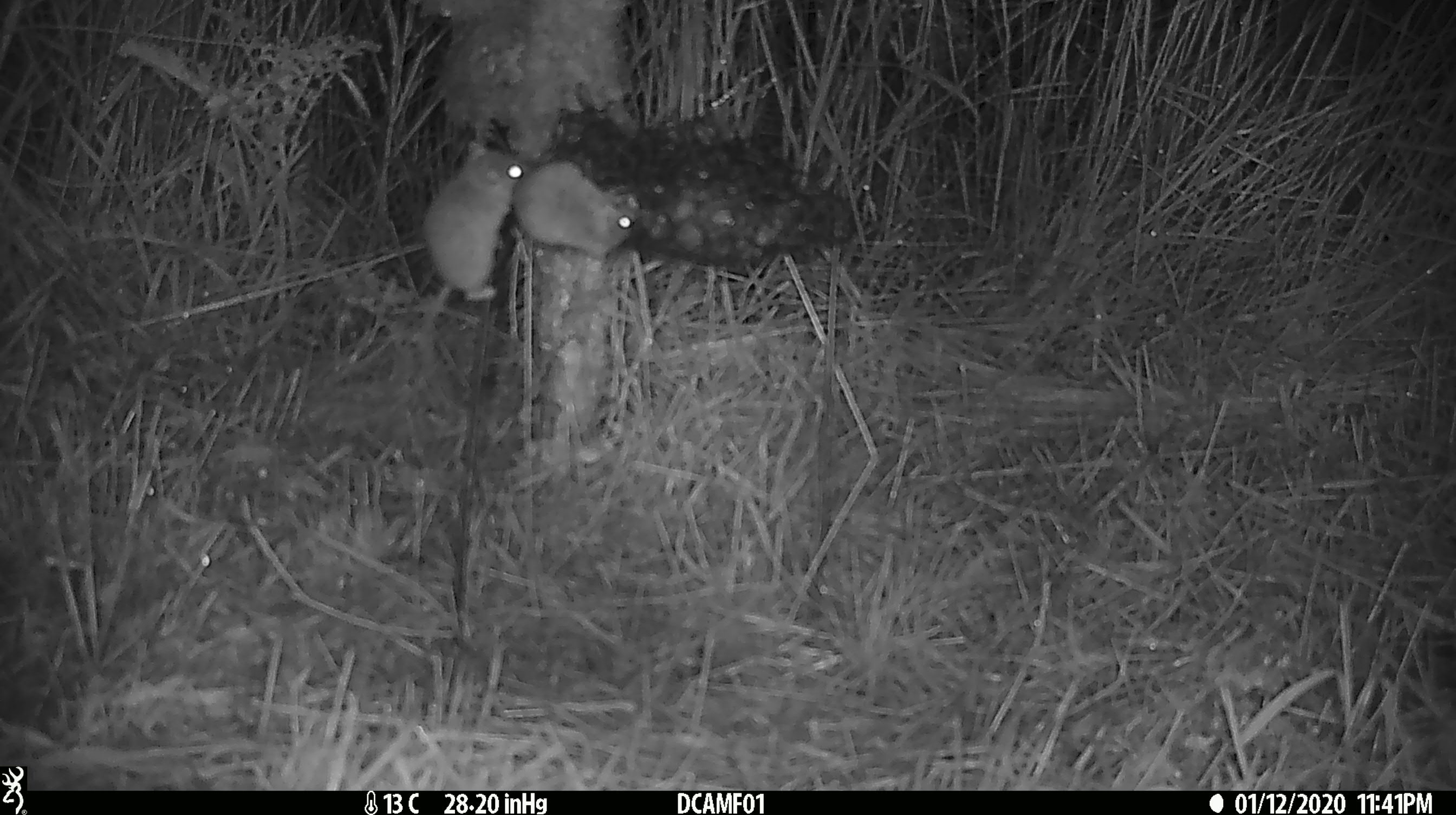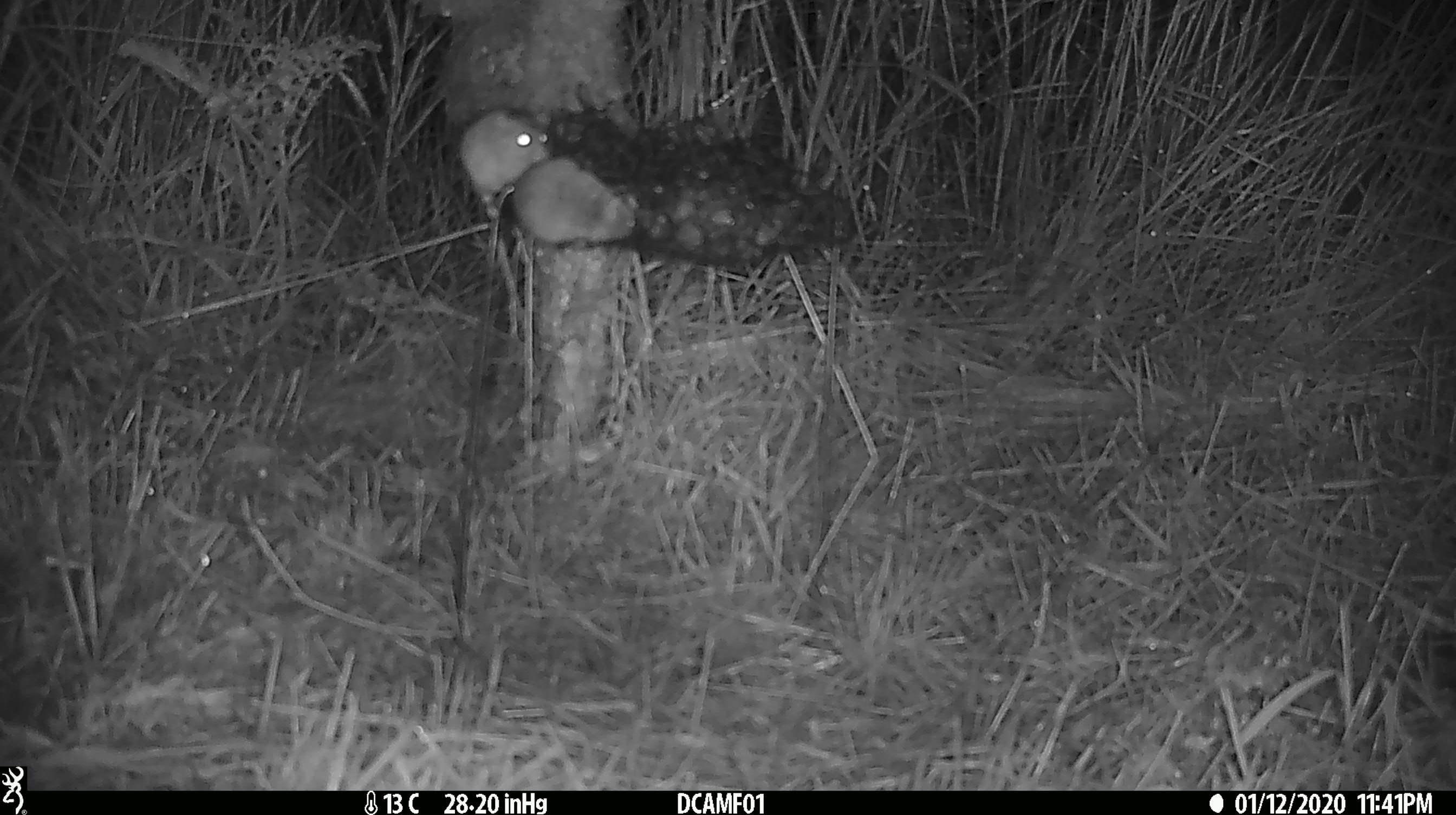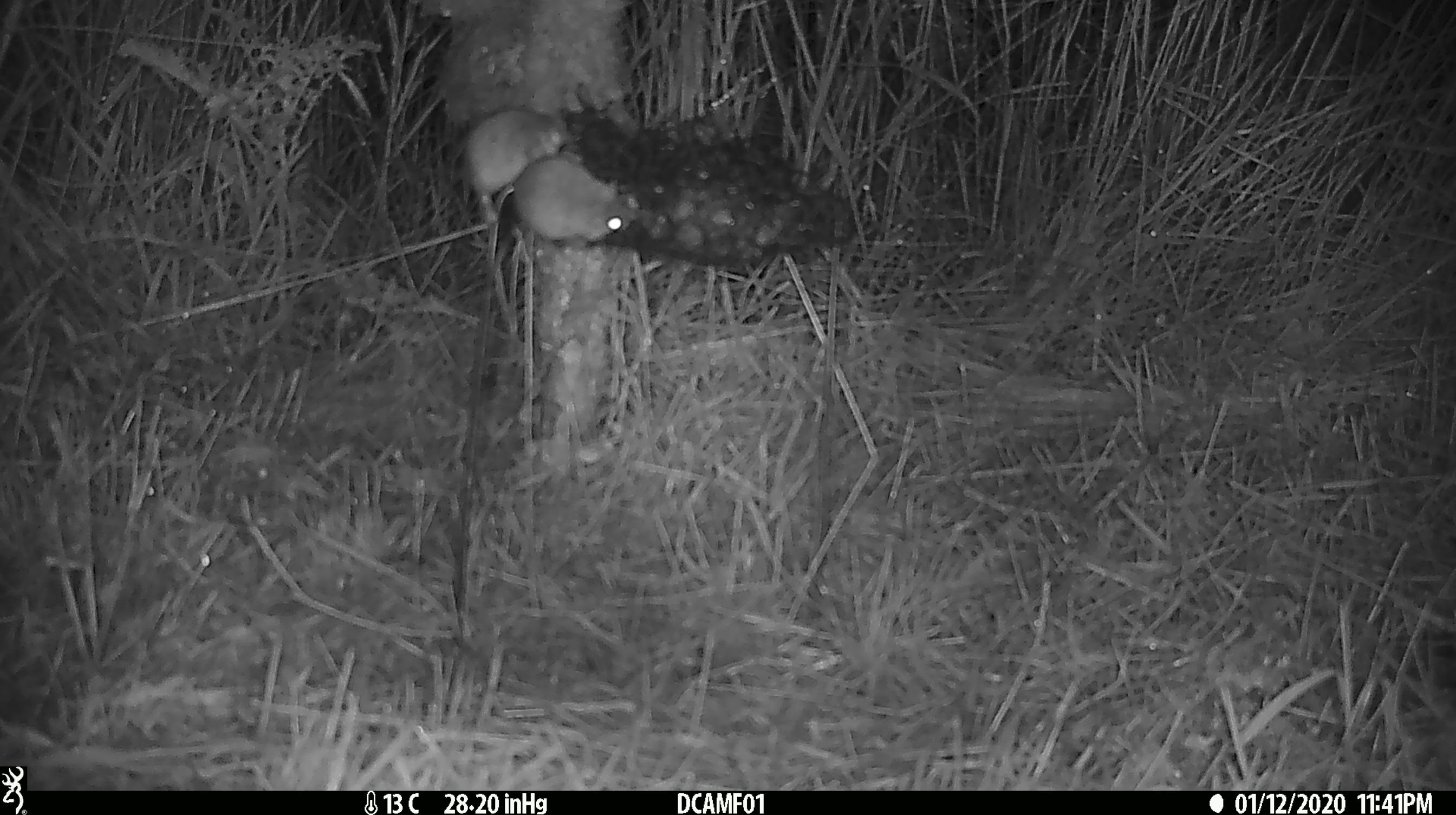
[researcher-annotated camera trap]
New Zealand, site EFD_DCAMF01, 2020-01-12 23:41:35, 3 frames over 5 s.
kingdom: Animalia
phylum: Chordata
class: Mammalia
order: Rodentia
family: Muridae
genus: Mus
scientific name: Mus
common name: mouse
Mouse (Mus).